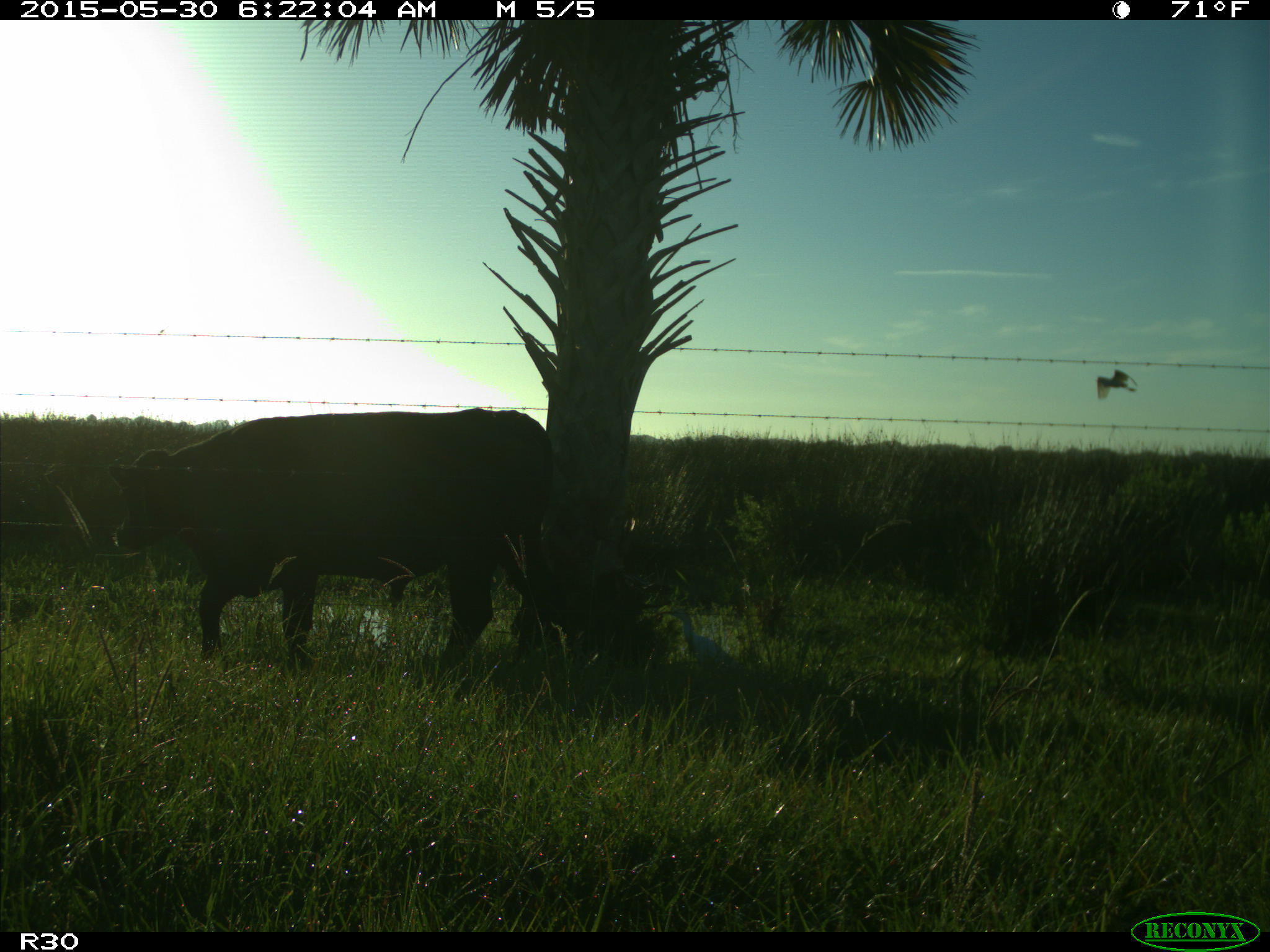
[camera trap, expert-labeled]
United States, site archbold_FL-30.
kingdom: Animalia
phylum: Chordata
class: Mammalia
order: Artiodactyla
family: Bovidae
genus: Bos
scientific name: Bos taurus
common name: domestic cow